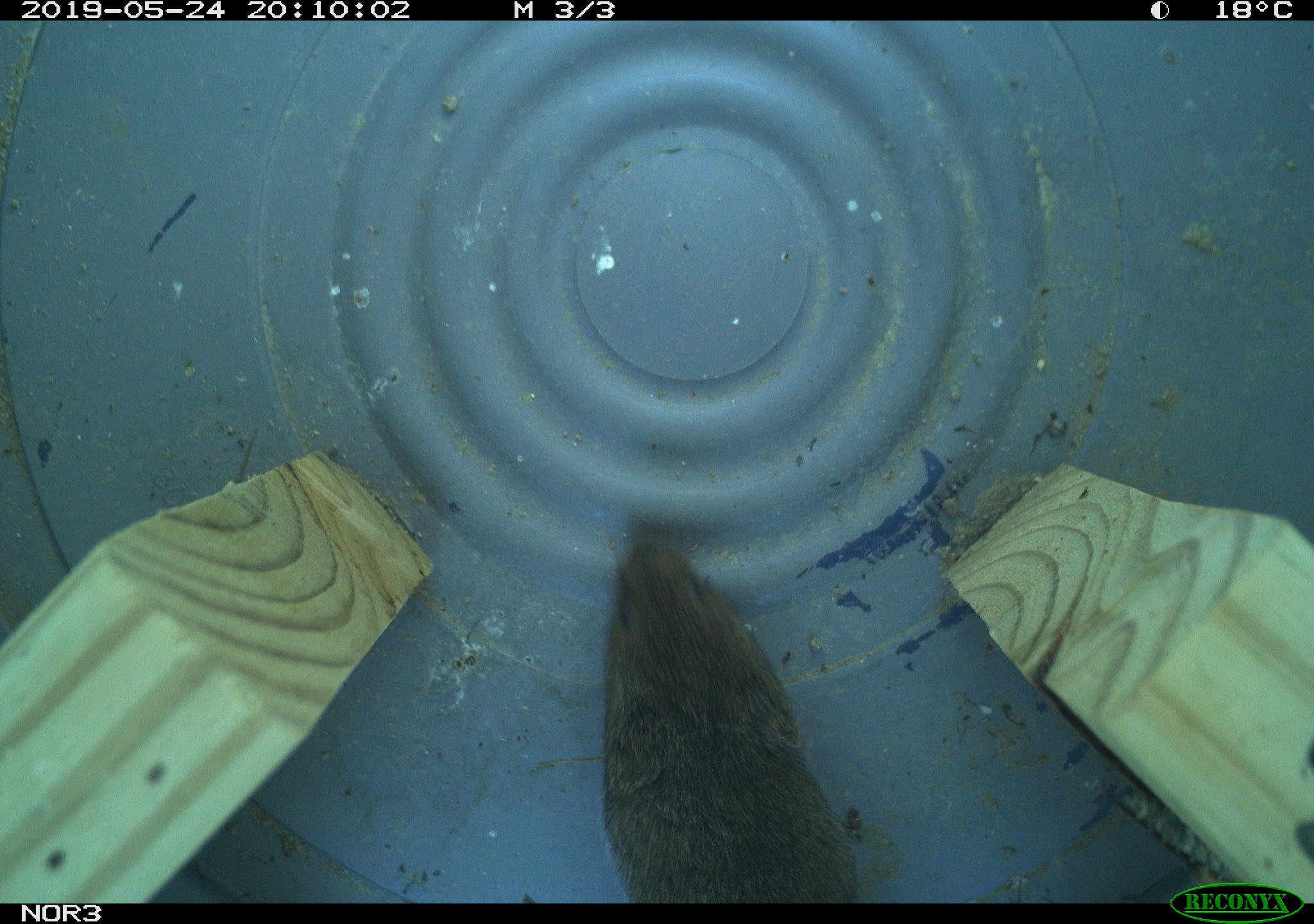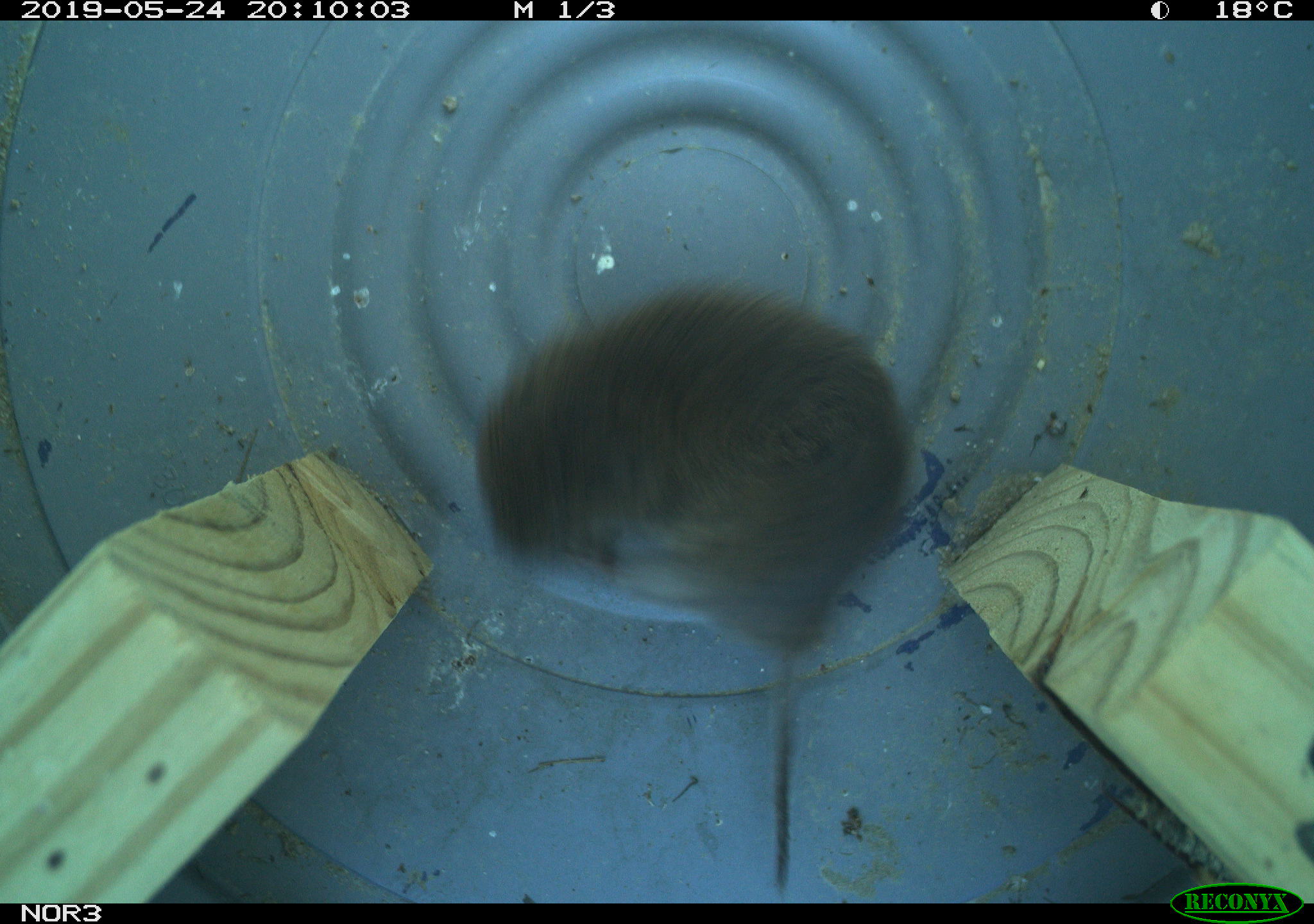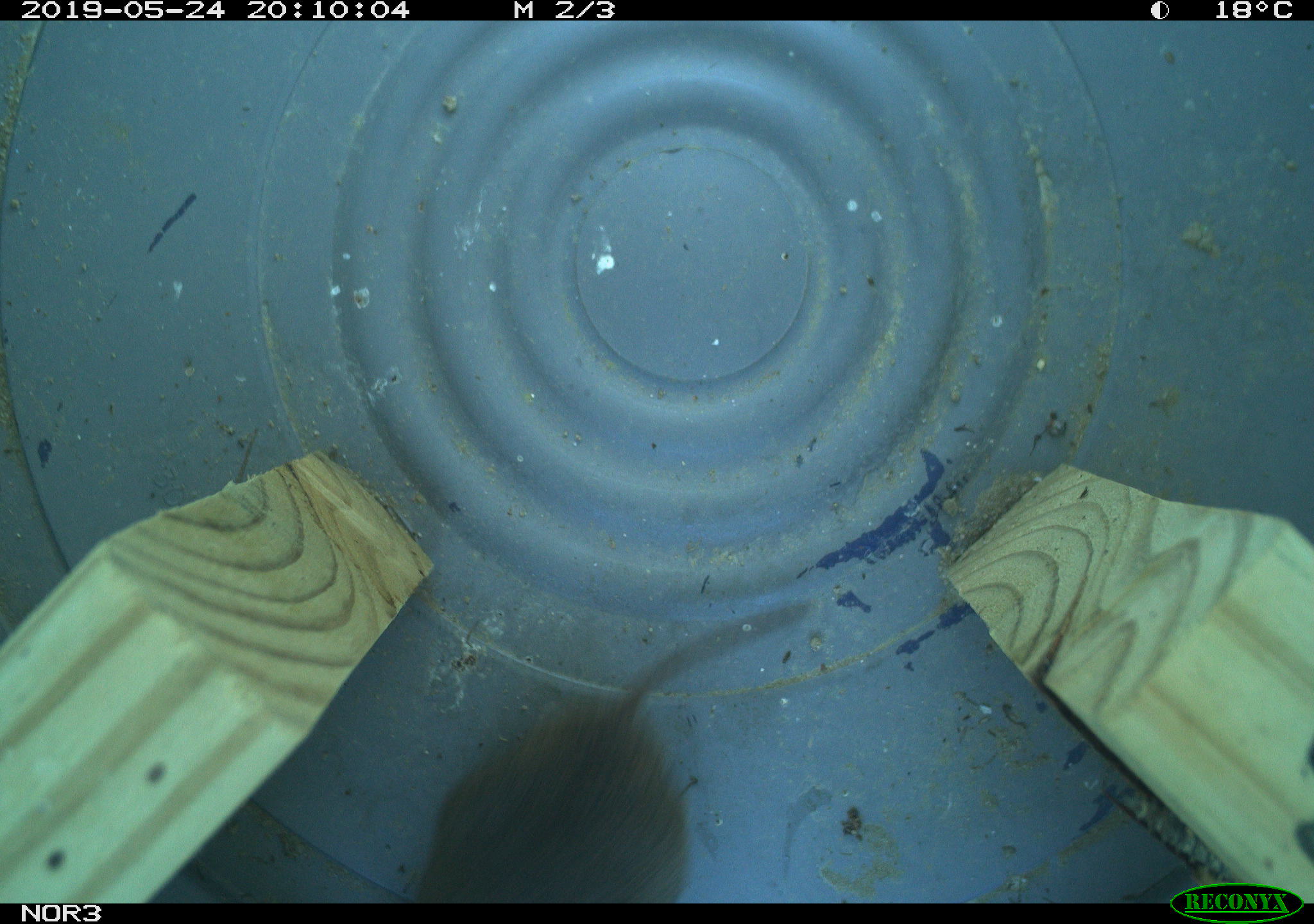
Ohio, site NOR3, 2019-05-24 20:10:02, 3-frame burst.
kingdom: Animalia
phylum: Chordata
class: Mammalia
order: Rodentia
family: Cricetidae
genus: Microtus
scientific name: Microtus pennsylvanicus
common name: meadow vole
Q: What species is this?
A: Meadow vole (Microtus pennsylvanicus).